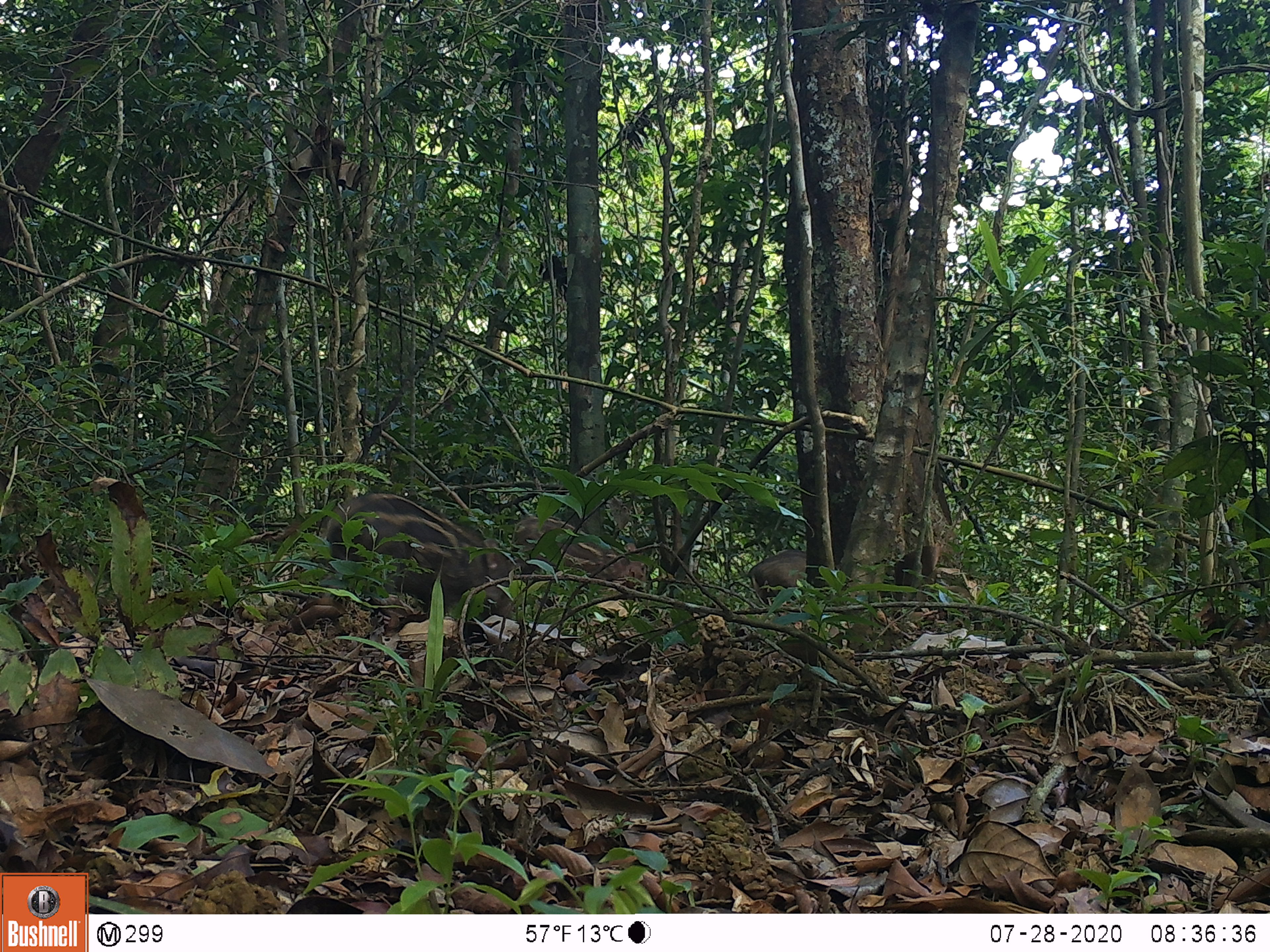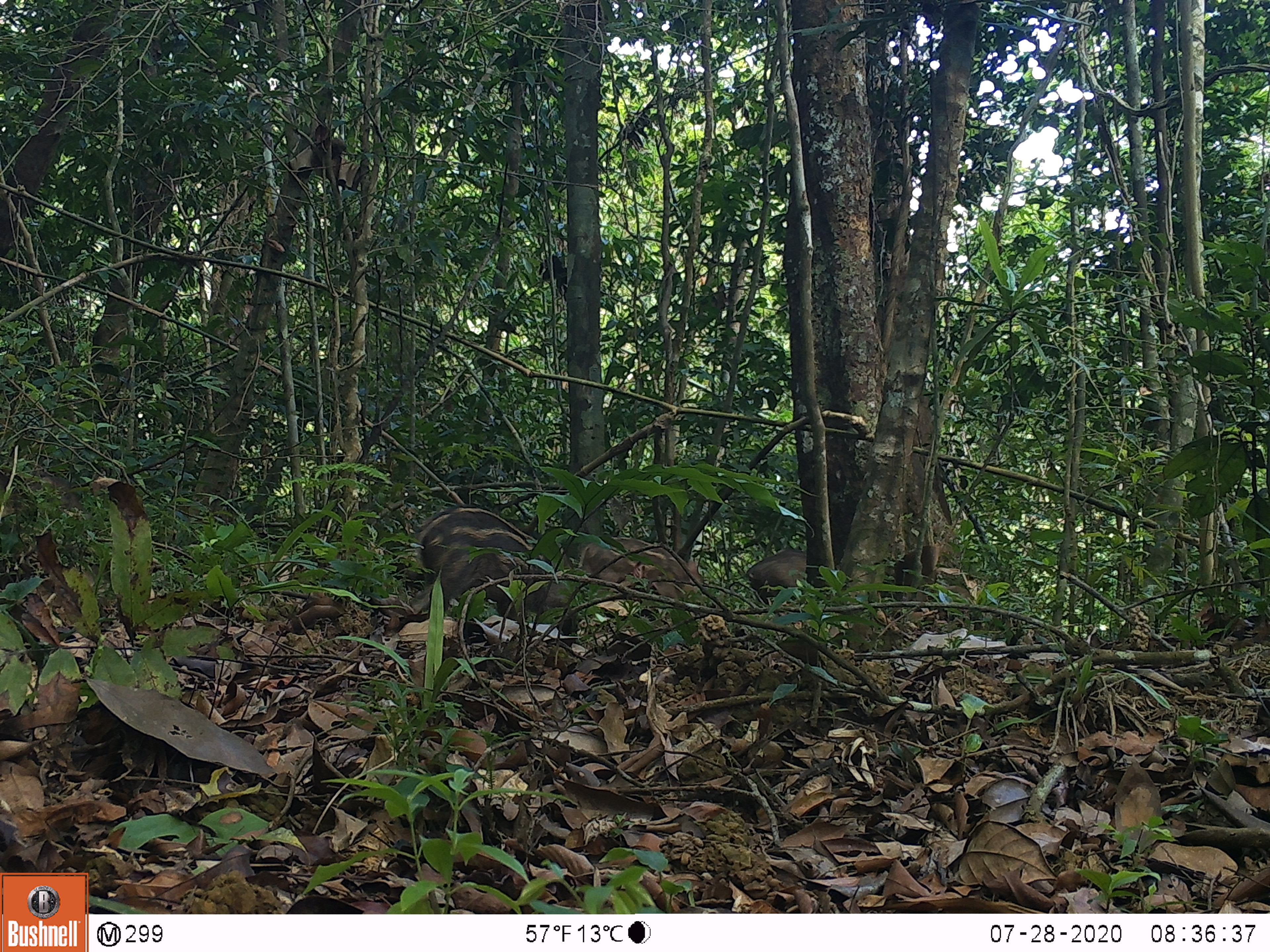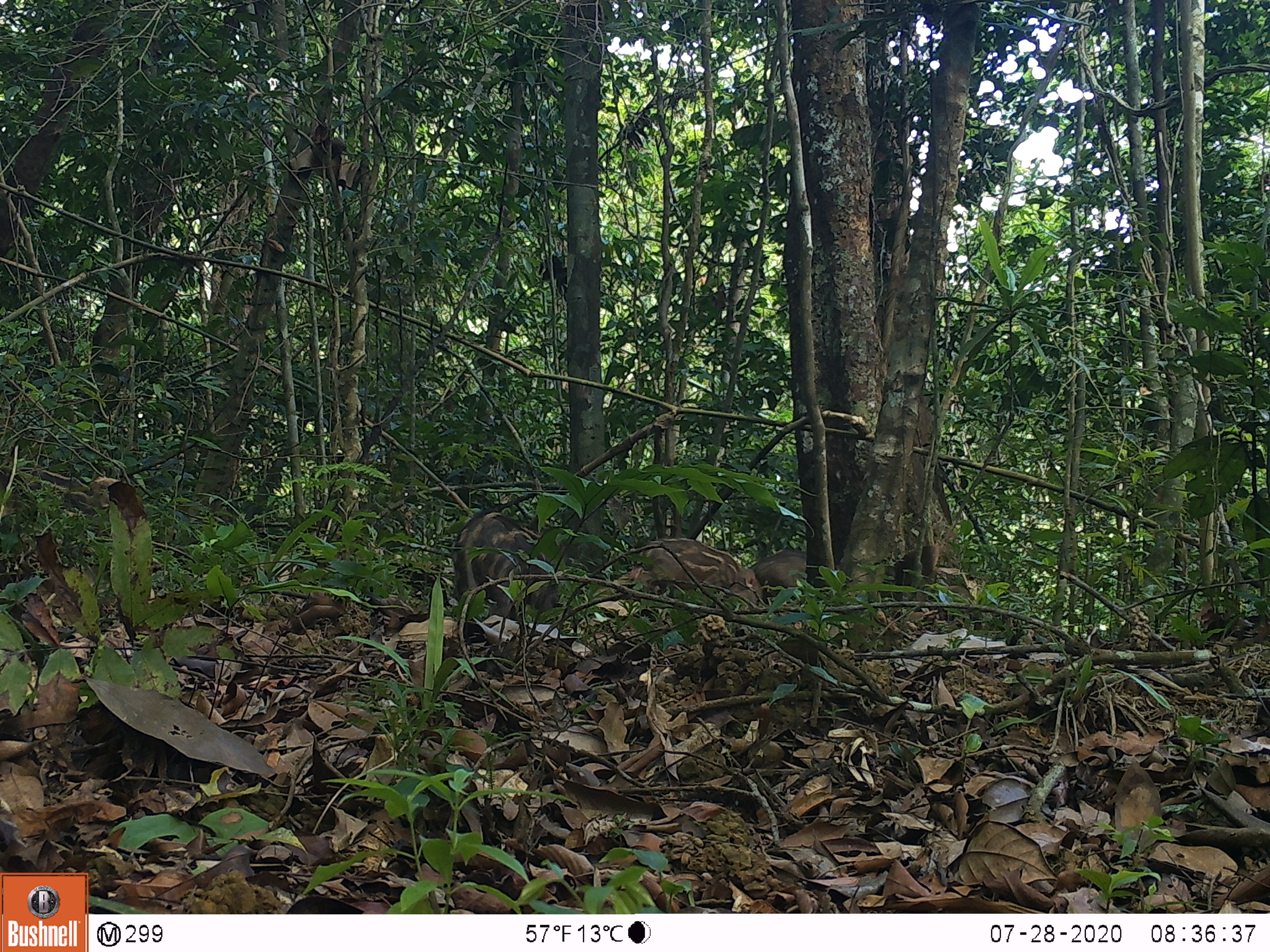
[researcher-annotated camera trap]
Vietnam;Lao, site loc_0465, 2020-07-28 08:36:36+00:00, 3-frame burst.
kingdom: Animalia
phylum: Chordata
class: Mammalia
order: Artiodactyla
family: Suidae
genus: Sus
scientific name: Sus scrofa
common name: eurasian wild pig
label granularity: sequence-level